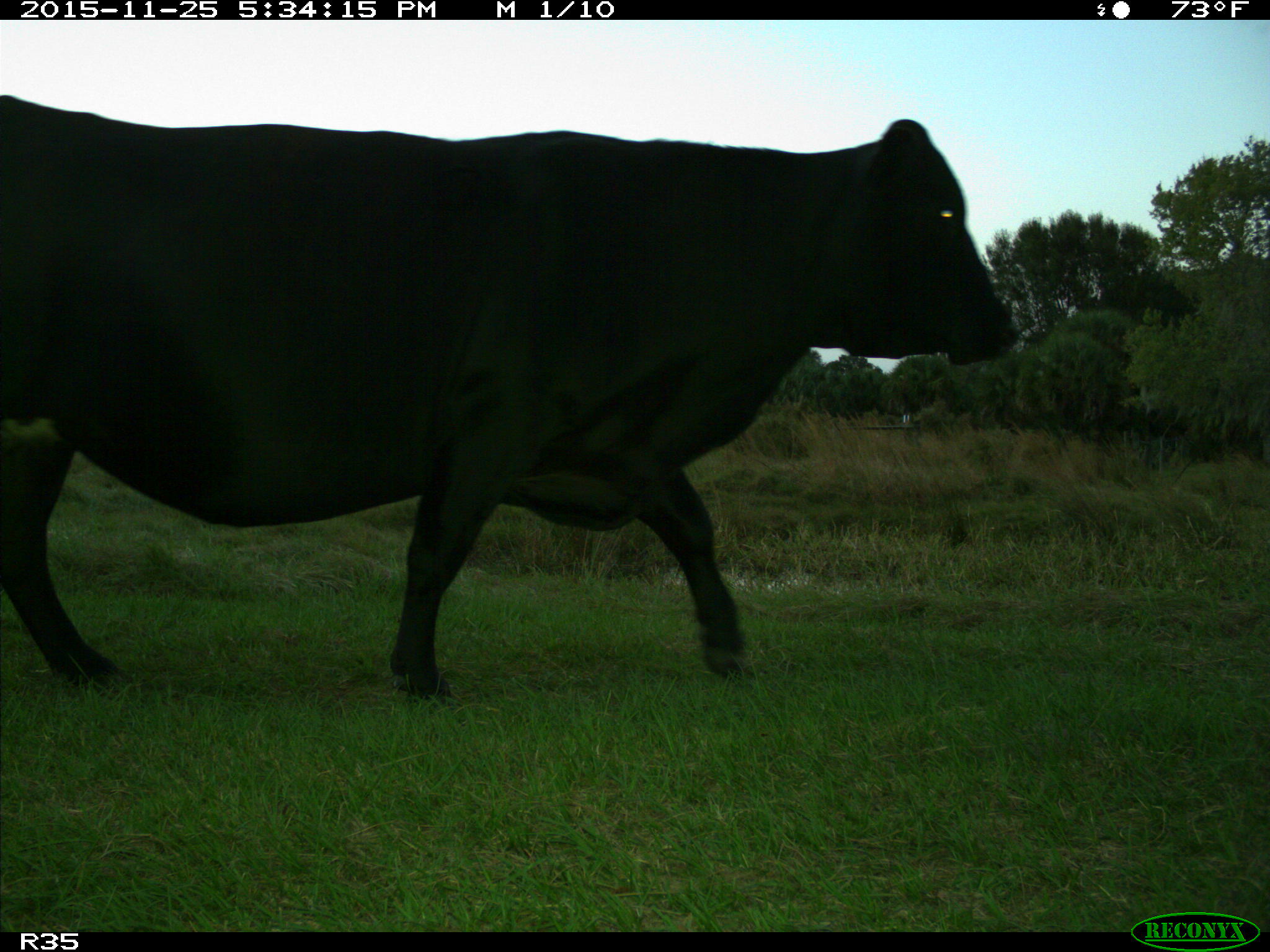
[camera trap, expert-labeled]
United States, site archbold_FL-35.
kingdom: Animalia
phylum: Chordata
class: Mammalia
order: Artiodactyla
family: Bovidae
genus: Bos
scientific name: Bos taurus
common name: domestic cow